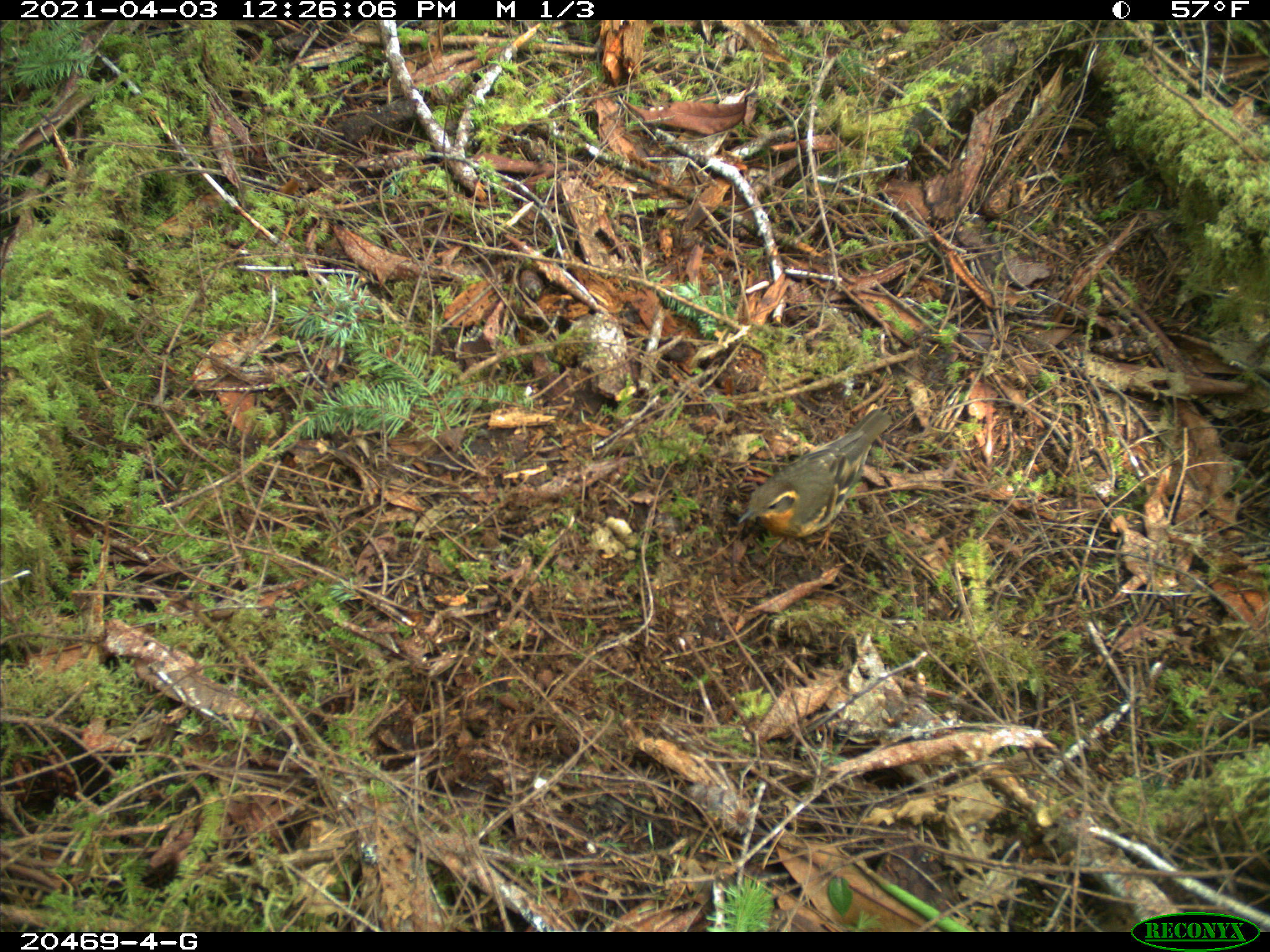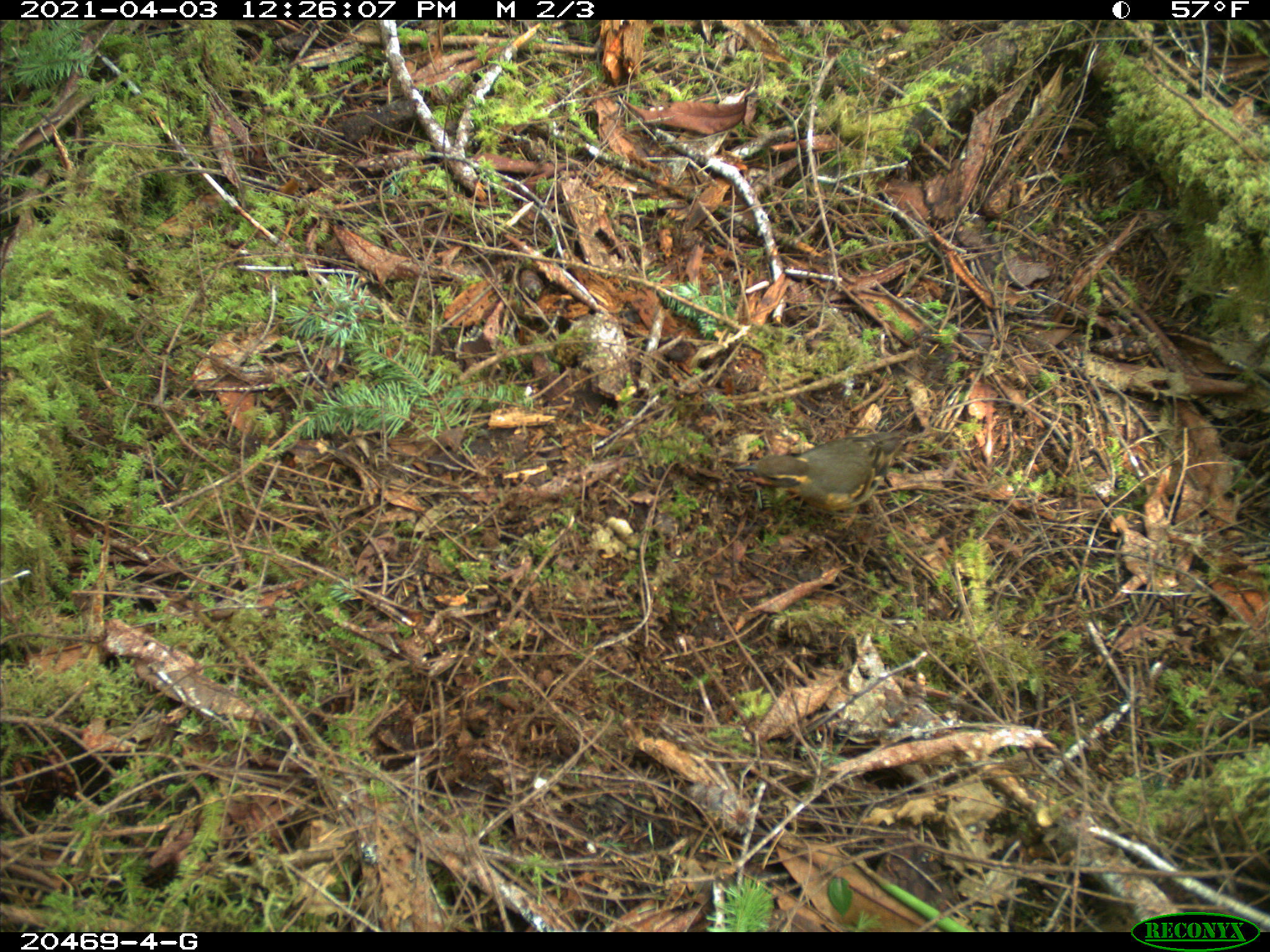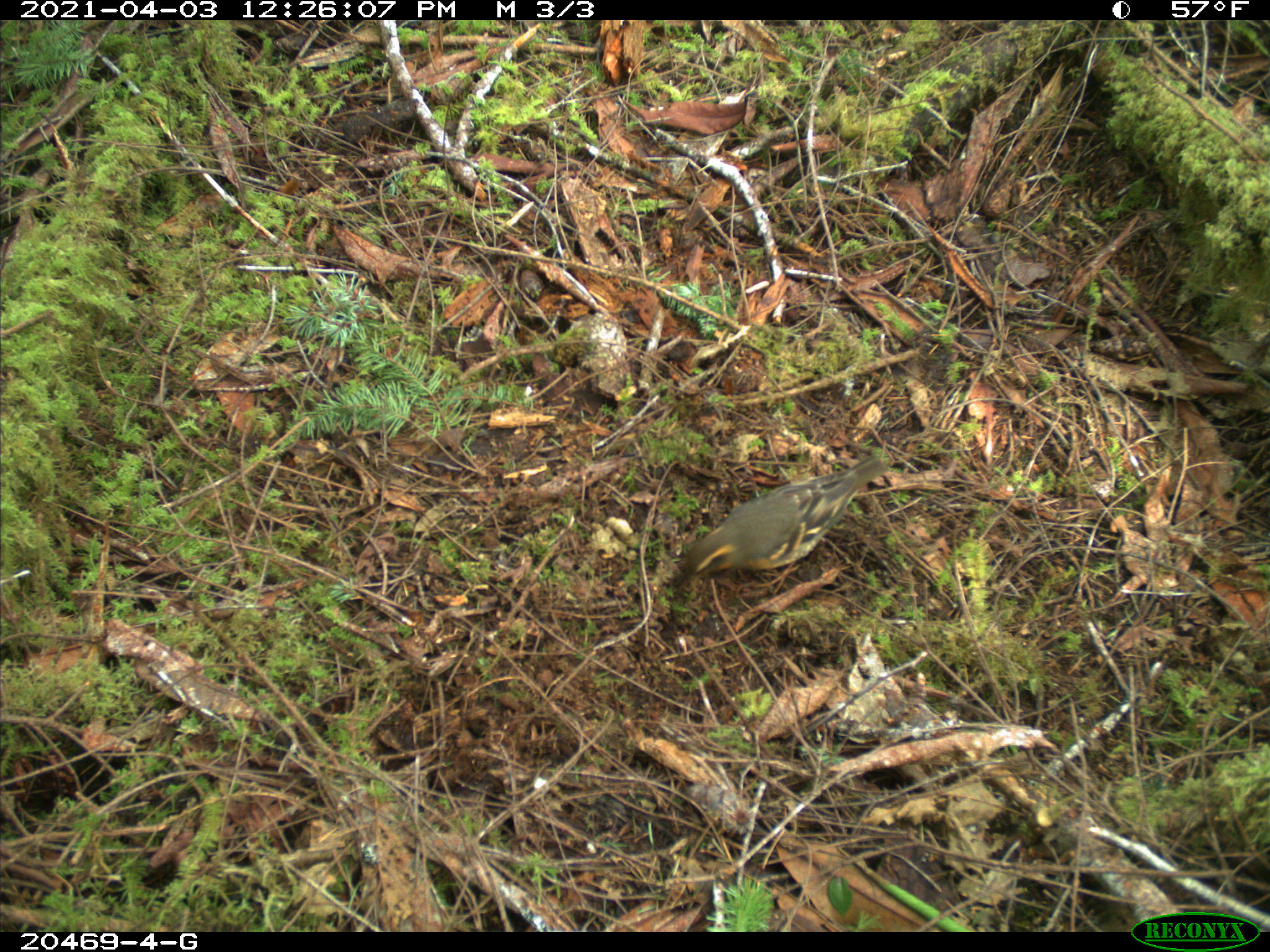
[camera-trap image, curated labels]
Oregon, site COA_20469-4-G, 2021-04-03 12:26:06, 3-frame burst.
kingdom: Animalia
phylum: Chordata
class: Aves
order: Passeriformes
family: Turdidae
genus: Ixoreus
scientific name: Ixoreus naevius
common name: varied thrush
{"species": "varied thrush (Ixoreus naevius)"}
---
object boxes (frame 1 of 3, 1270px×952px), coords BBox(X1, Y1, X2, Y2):
varied thrush: BBox(716, 373, 921, 567)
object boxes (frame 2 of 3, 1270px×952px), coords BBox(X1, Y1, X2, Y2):
varied thrush: BBox(717, 401, 964, 556)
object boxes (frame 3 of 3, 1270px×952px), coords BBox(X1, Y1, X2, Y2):
varied thrush: BBox(653, 425, 917, 630)